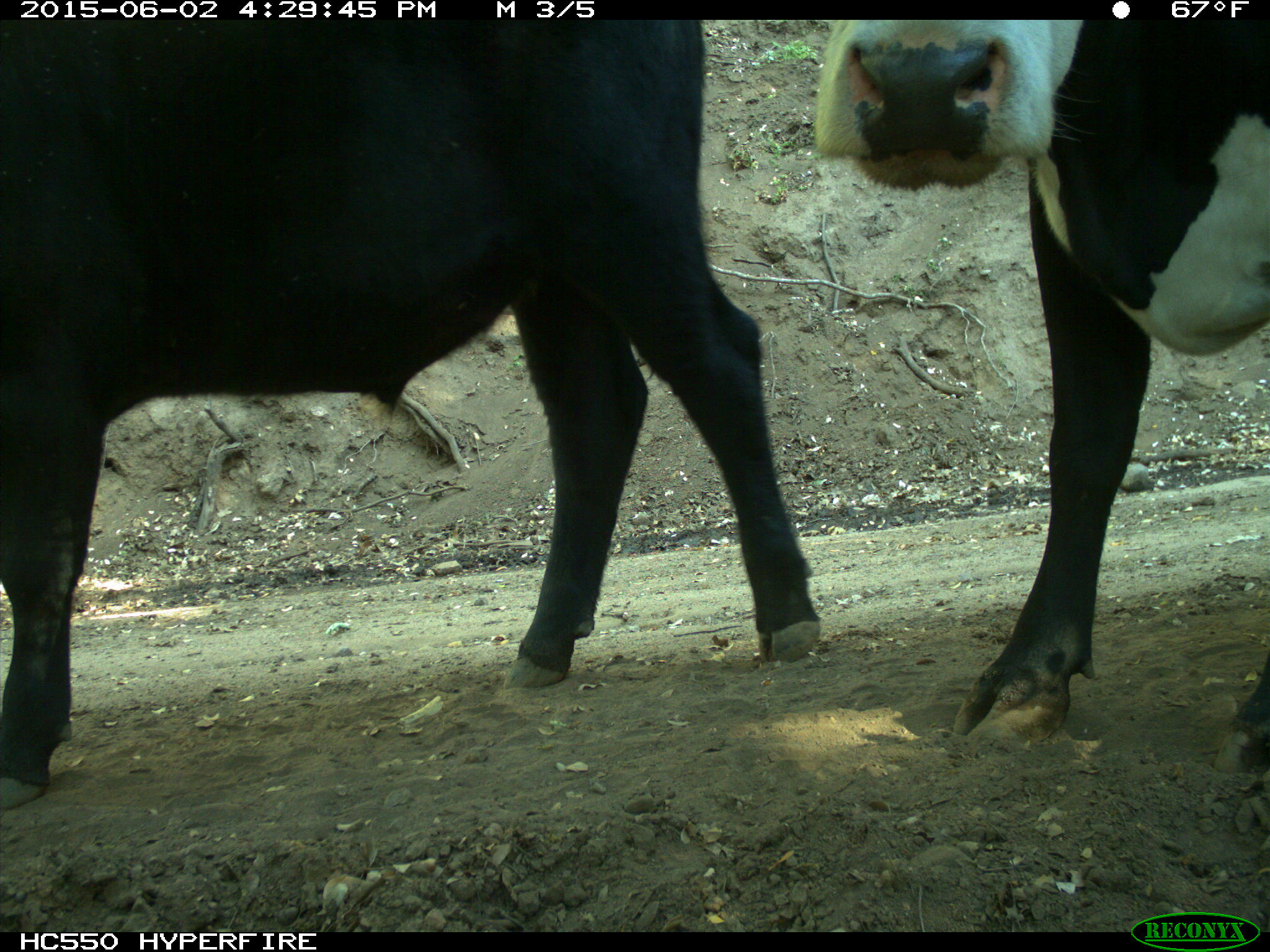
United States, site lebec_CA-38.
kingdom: Animalia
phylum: Chordata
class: Mammalia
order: Artiodactyla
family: Bovidae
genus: Bos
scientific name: Bos taurus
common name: domestic cow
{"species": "Bos taurus (domestic cow)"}